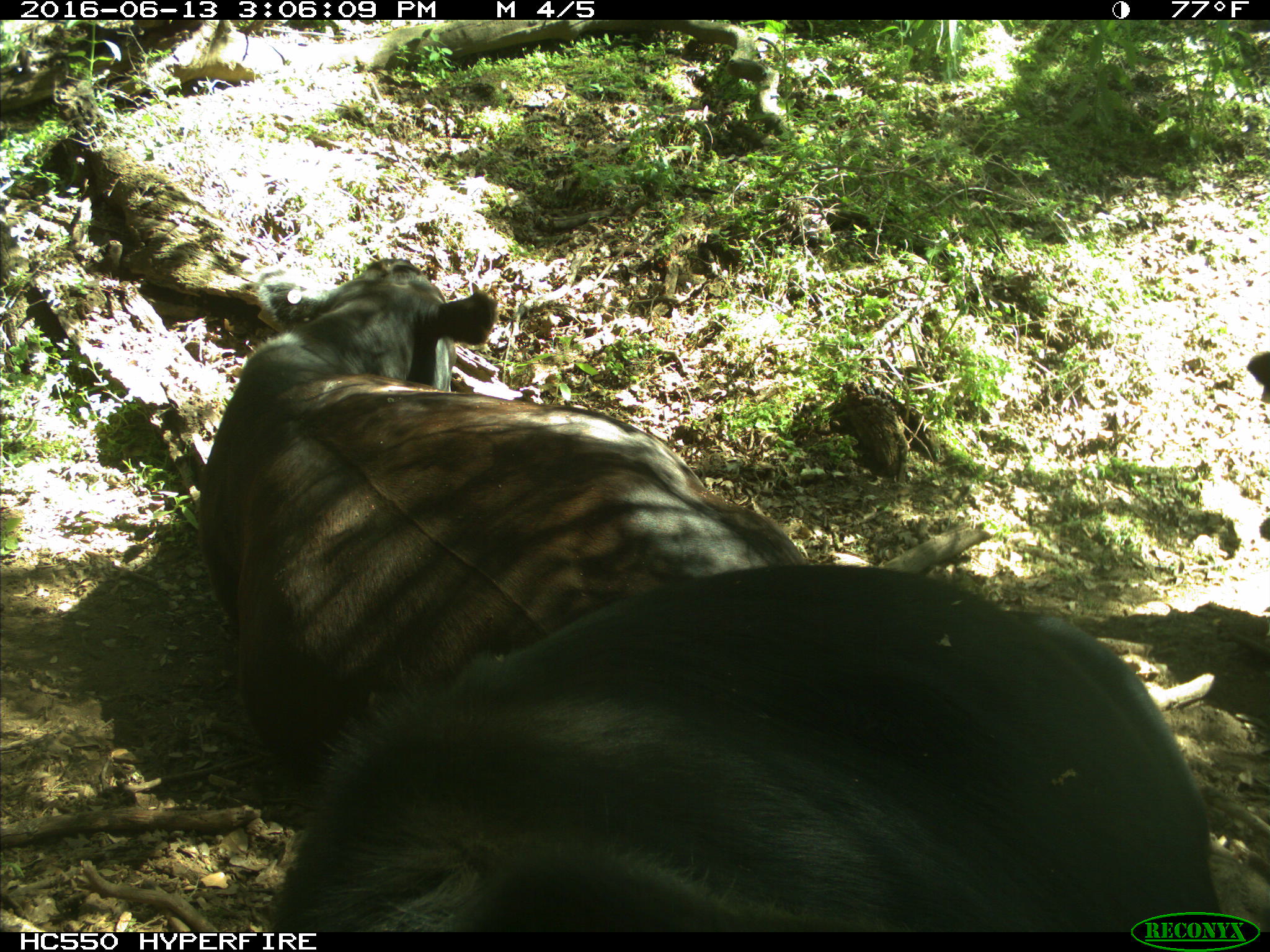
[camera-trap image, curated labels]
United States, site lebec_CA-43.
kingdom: Animalia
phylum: Chordata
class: Mammalia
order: Artiodactyla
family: Bovidae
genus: Bos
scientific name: Bos taurus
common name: domestic cow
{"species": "Bos taurus (domestic cow)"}